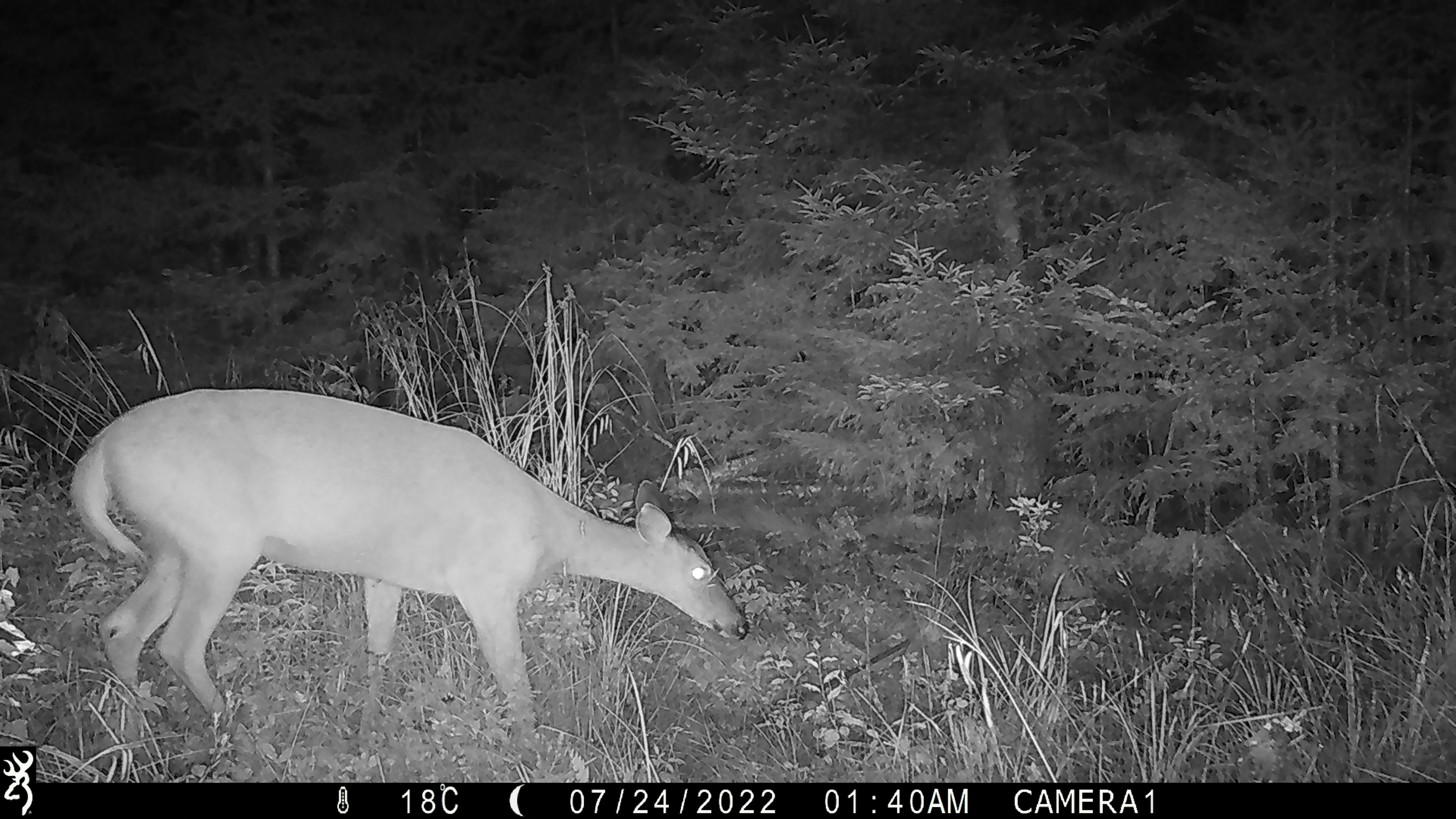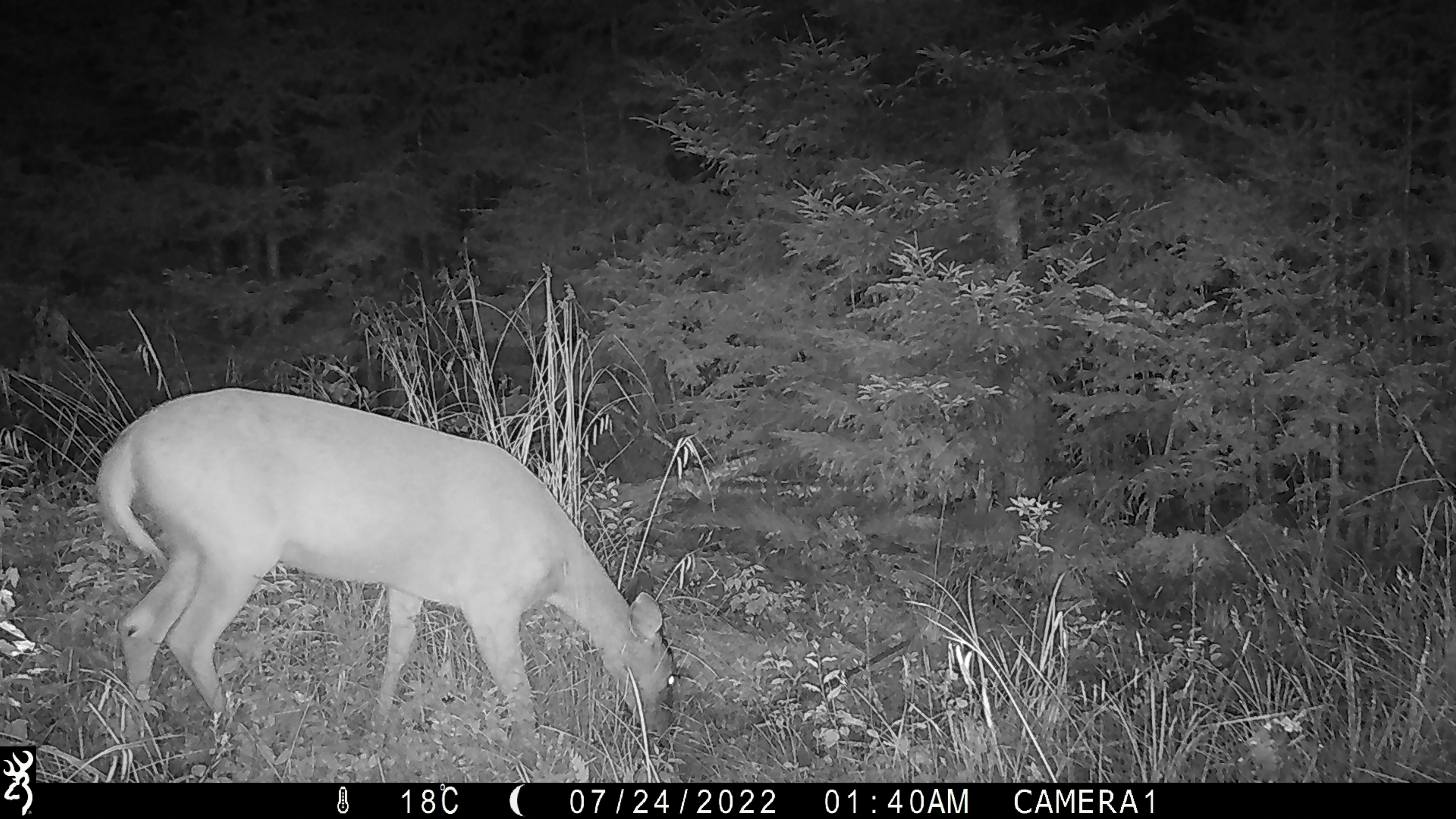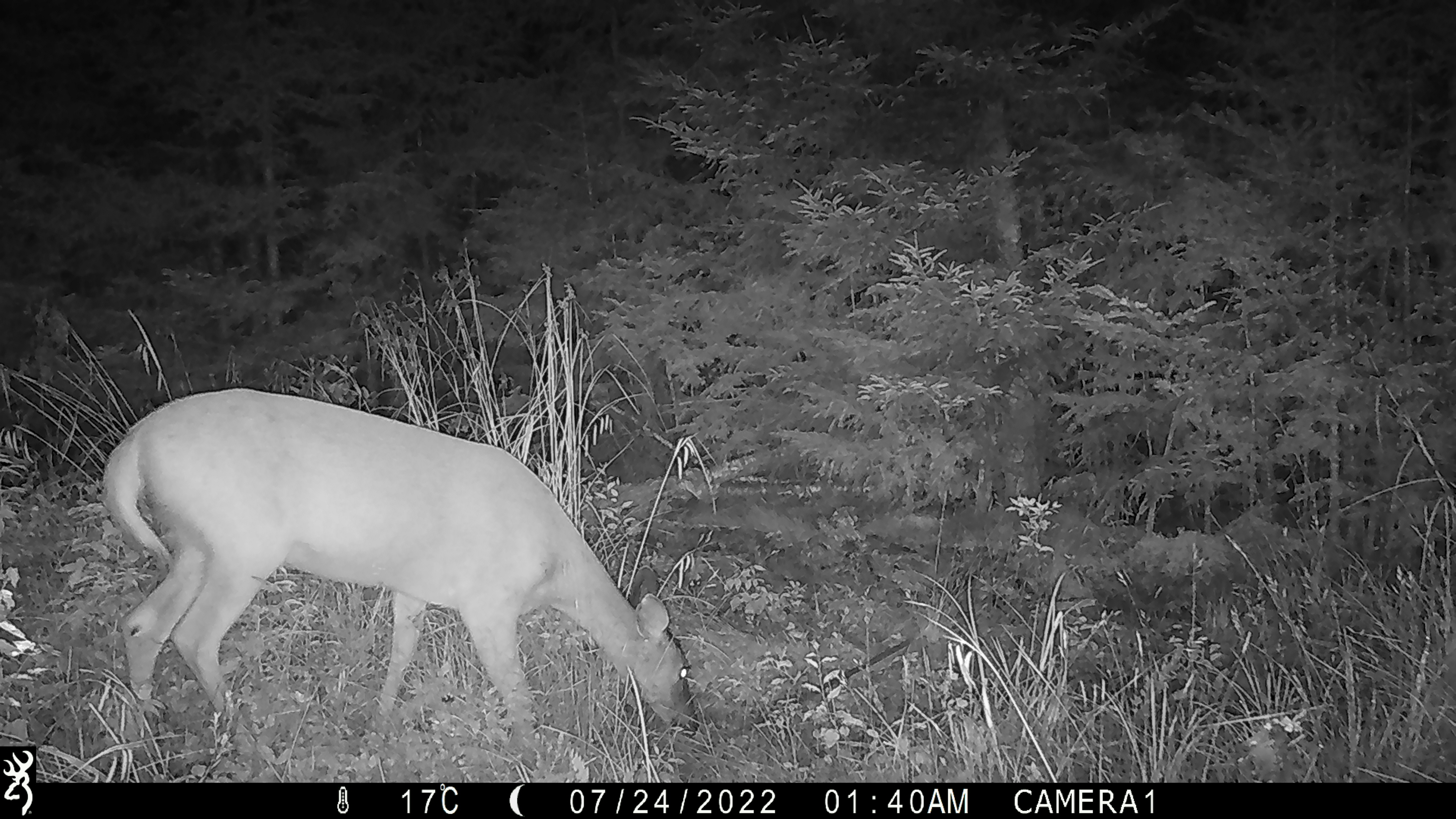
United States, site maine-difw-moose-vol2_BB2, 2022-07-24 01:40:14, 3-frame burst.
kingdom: Animalia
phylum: Chordata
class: Mammalia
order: Artiodactyla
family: Cervidae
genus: Odocoileus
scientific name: Odocoileus virginianus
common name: white-tailed deer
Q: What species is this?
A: White-tailed deer (Odocoileus virginianus).